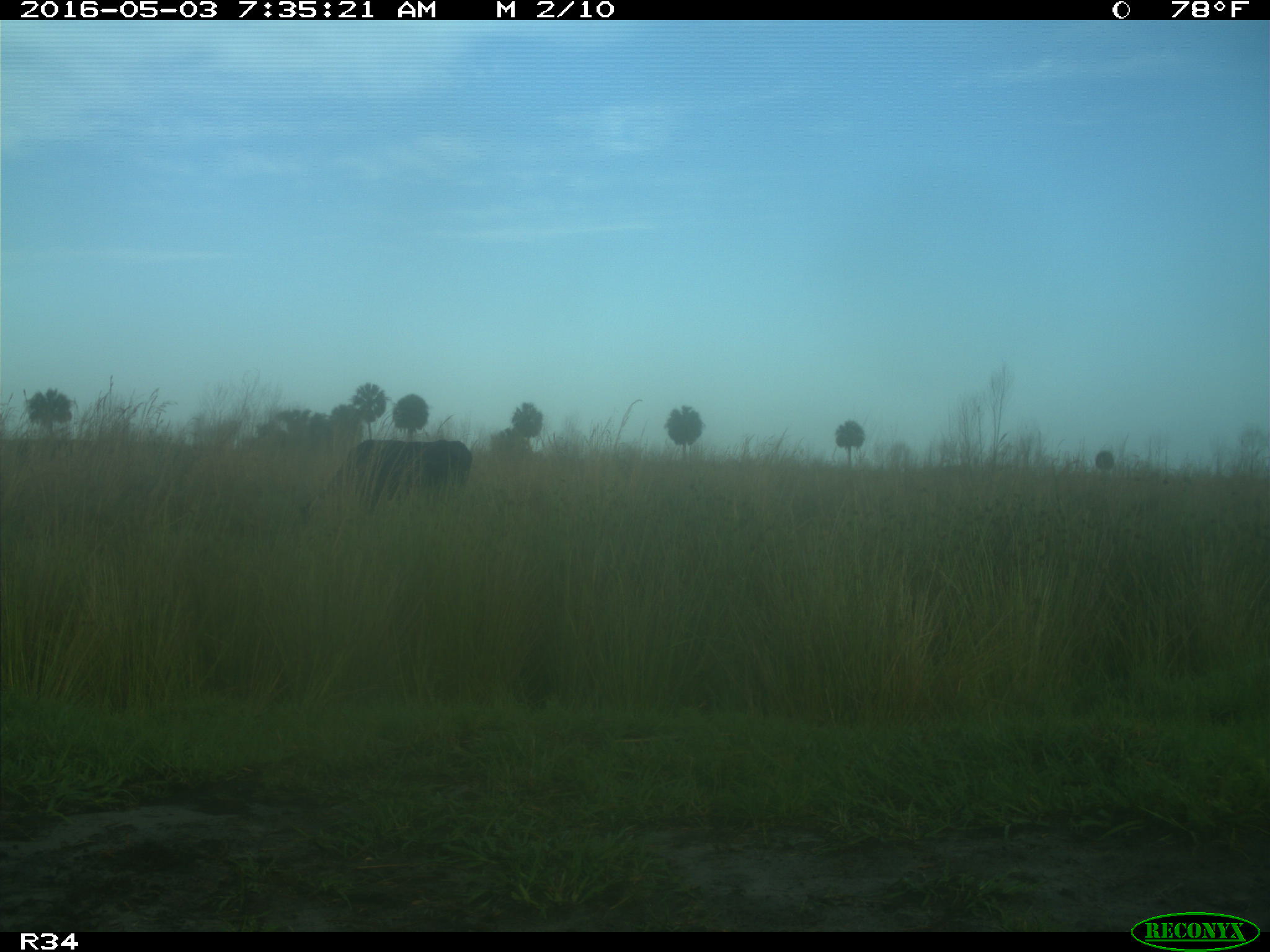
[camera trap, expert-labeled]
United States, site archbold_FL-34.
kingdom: Animalia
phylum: Chordata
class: Mammalia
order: Artiodactyla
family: Bovidae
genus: Bos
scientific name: Bos taurus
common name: domestic cow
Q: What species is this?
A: Bos taurus (domestic cow).